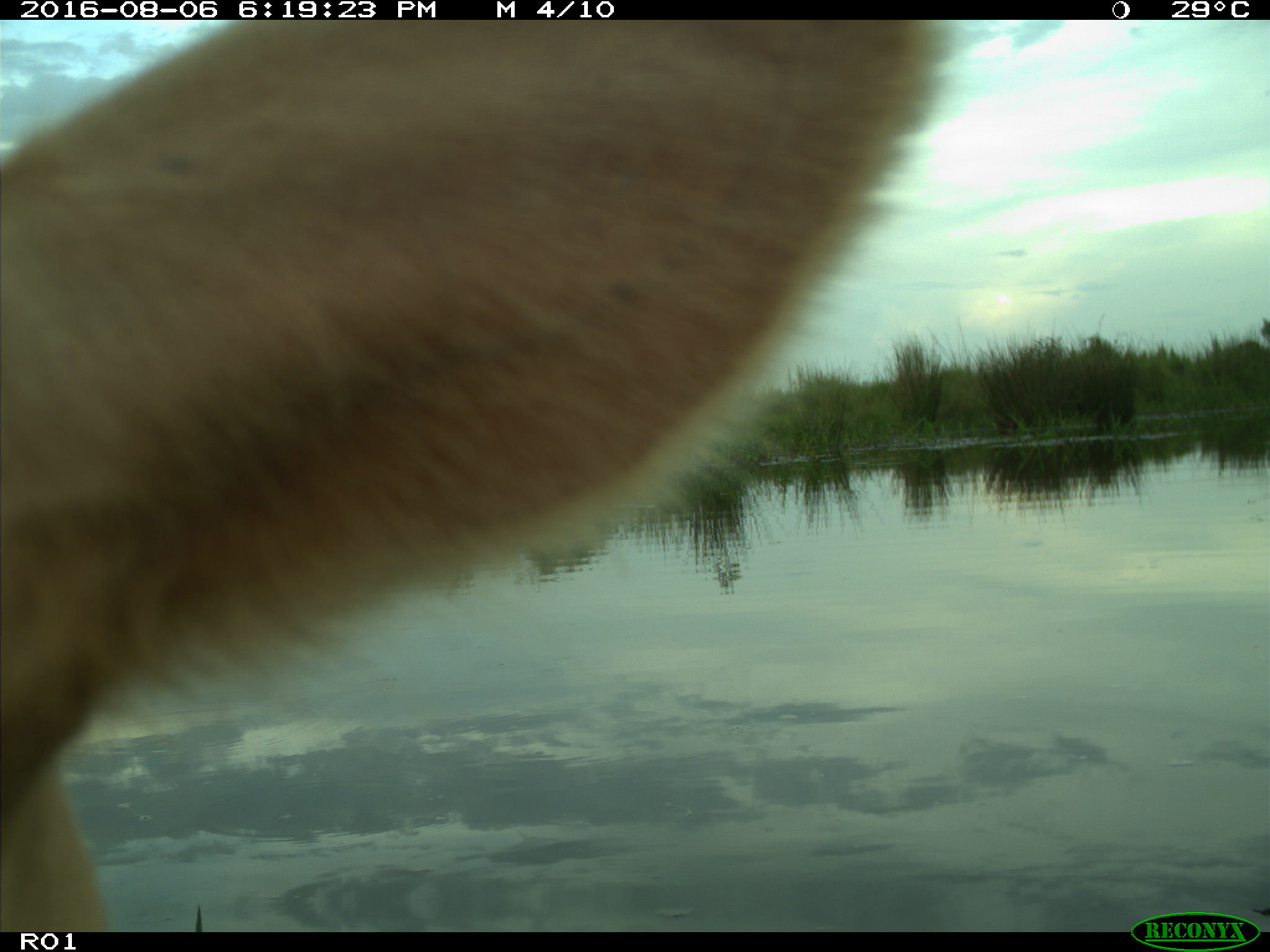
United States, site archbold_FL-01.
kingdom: Animalia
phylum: Chordata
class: Mammalia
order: Artiodactyla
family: Bovidae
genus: Bos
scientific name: Bos taurus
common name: domestic cow